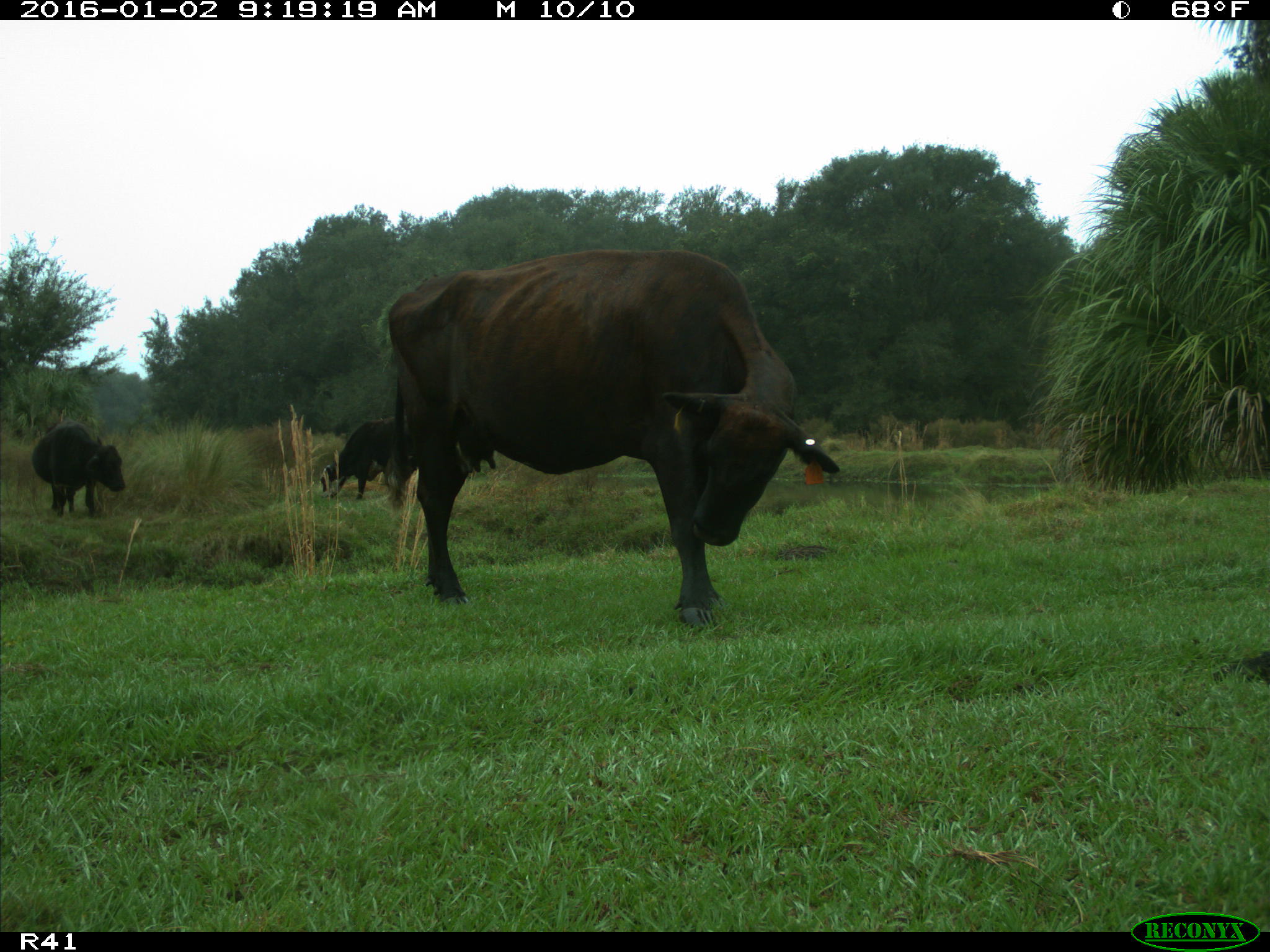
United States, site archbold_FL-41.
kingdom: Animalia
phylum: Chordata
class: Mammalia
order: Artiodactyla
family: Bovidae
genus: Bos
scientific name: Bos taurus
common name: domestic cow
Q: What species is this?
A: Bos taurus (domestic cow).